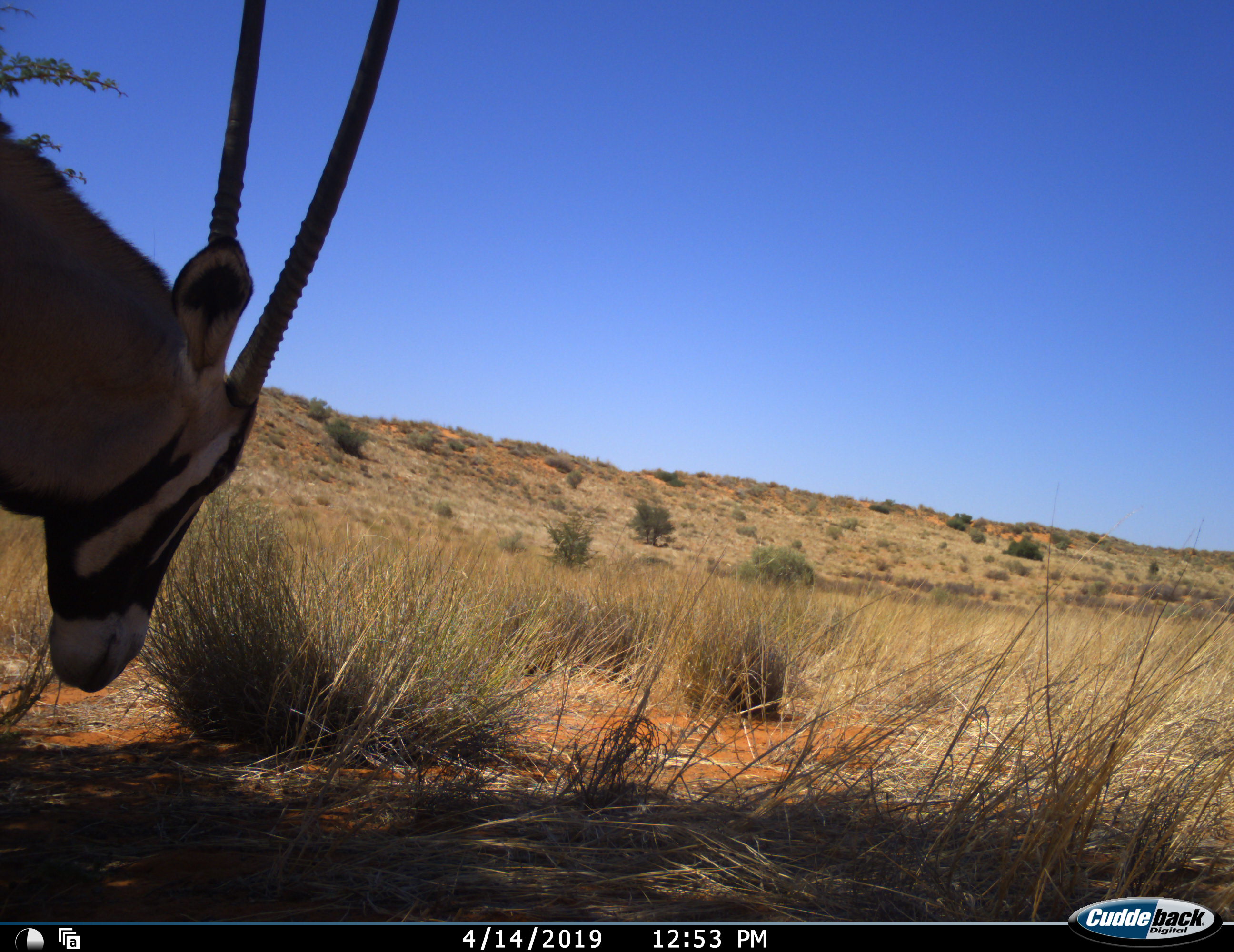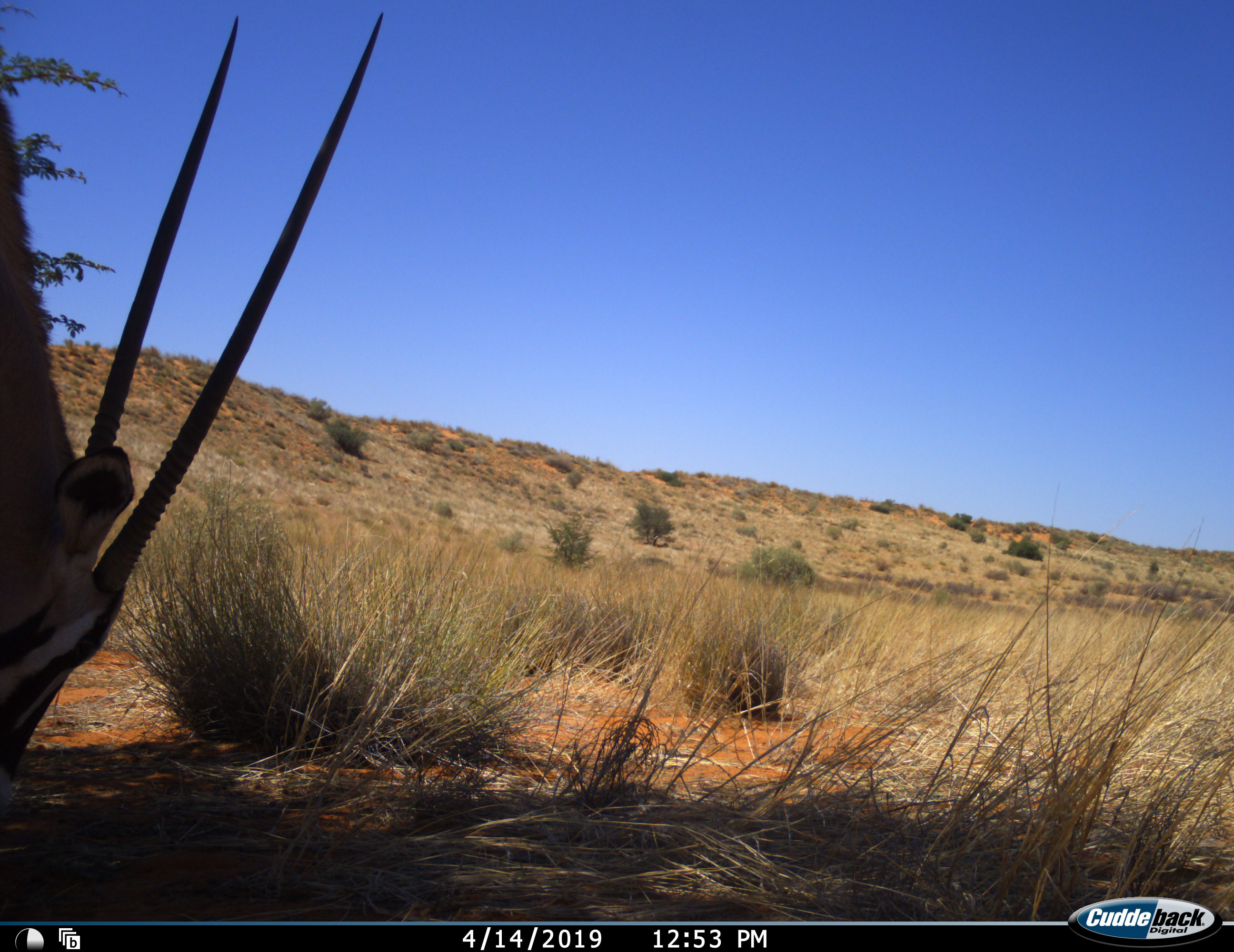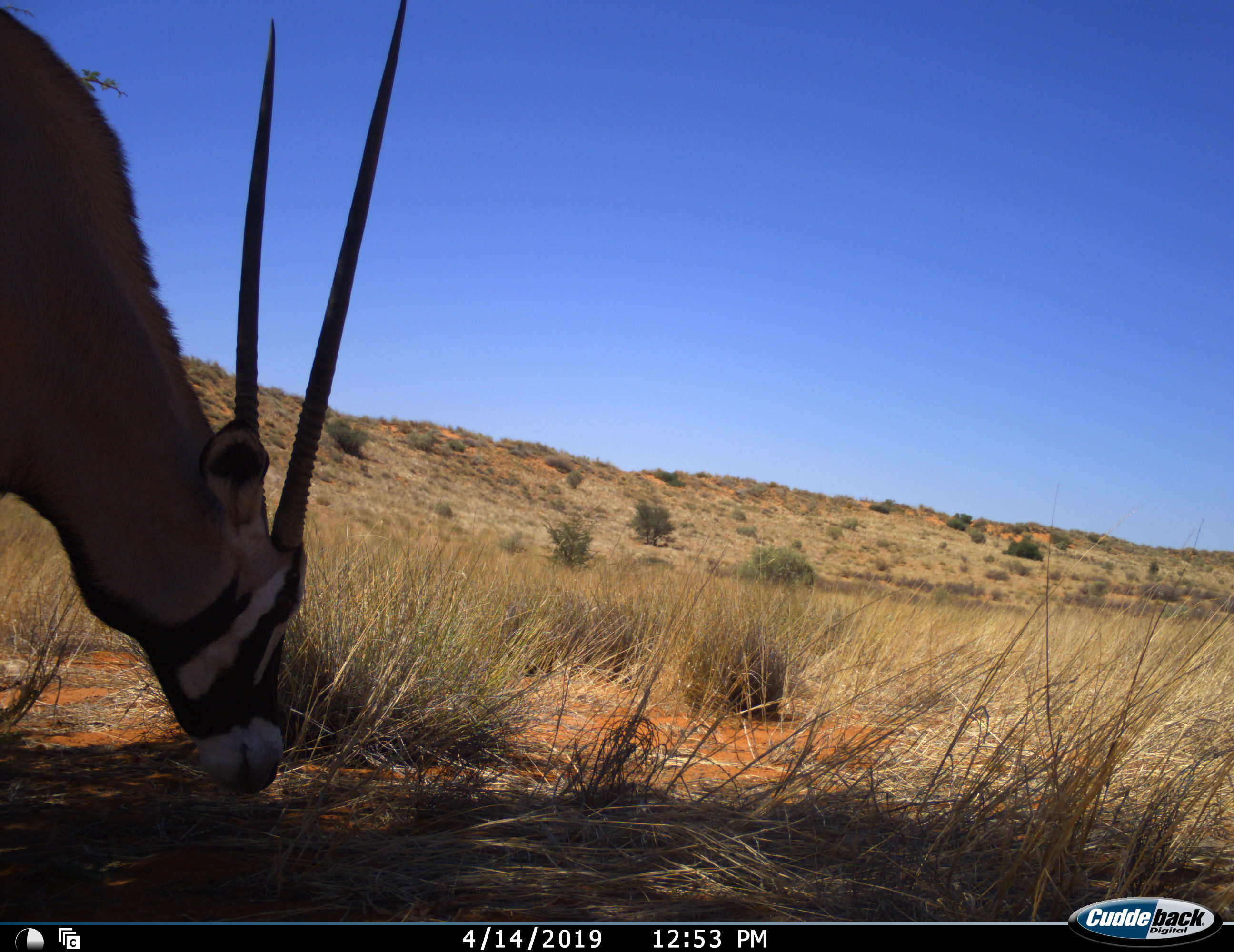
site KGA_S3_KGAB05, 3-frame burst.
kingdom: Animalia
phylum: Chordata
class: Mammalia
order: Artiodactyla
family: Bovidae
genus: Oryx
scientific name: Oryx gazella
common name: gemsbok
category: oryx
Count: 1.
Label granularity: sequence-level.